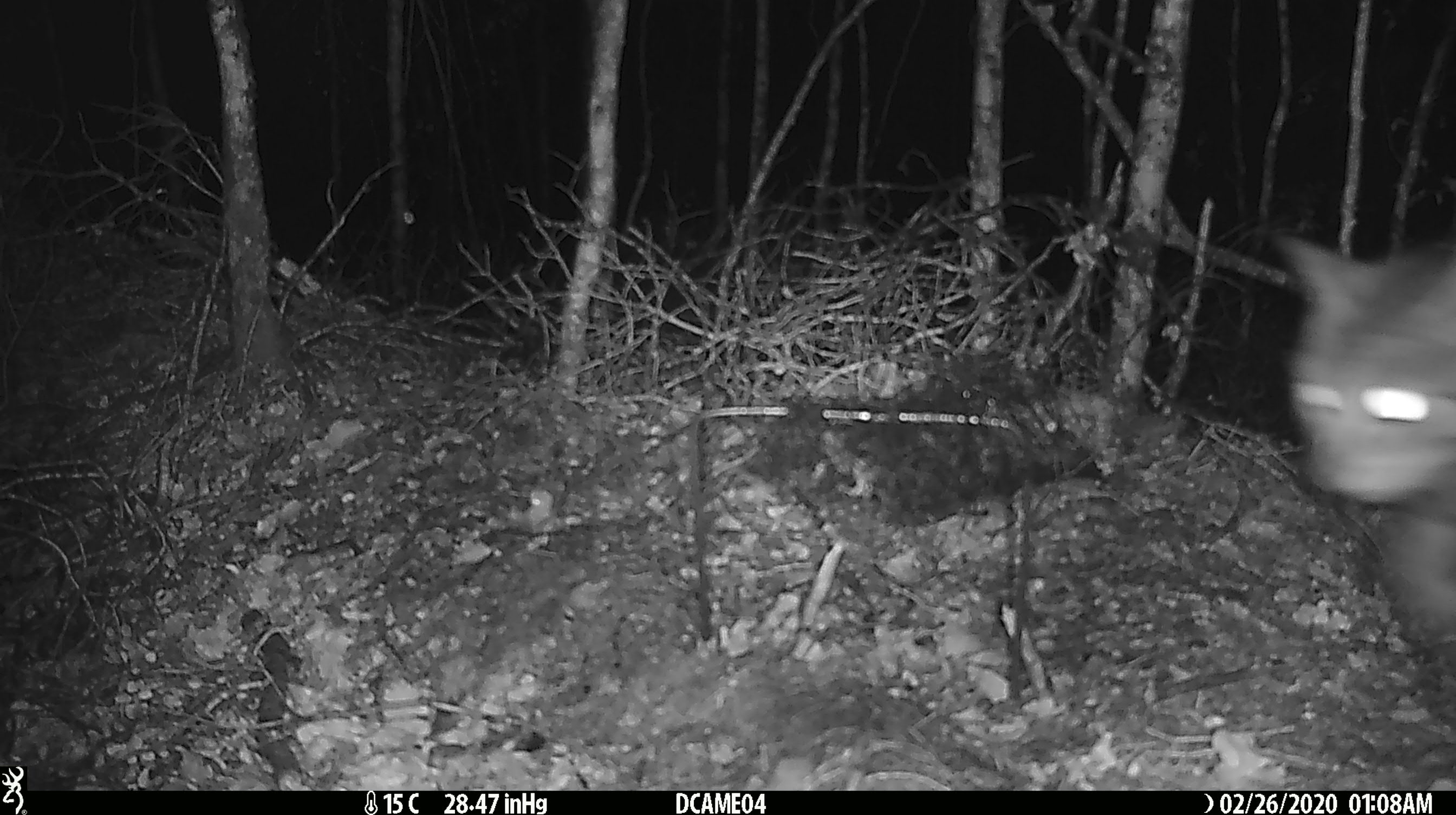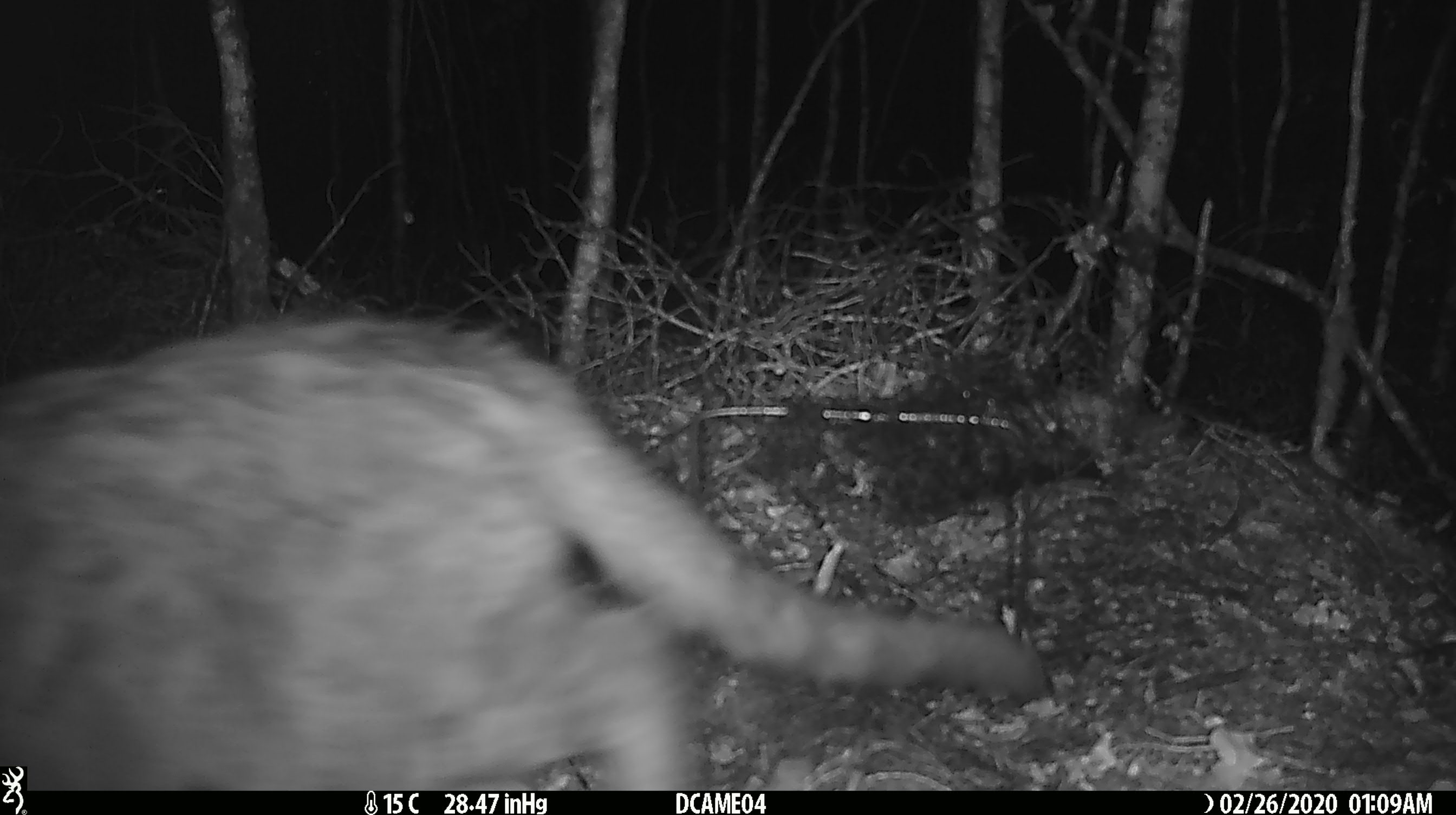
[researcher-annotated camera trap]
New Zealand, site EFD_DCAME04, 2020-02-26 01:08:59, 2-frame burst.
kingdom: Animalia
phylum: Chordata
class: Mammalia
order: Carnivora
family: Felidae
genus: Felis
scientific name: Felis catus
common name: domestic cat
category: cat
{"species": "cat (domestic cat) (Felis catus)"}